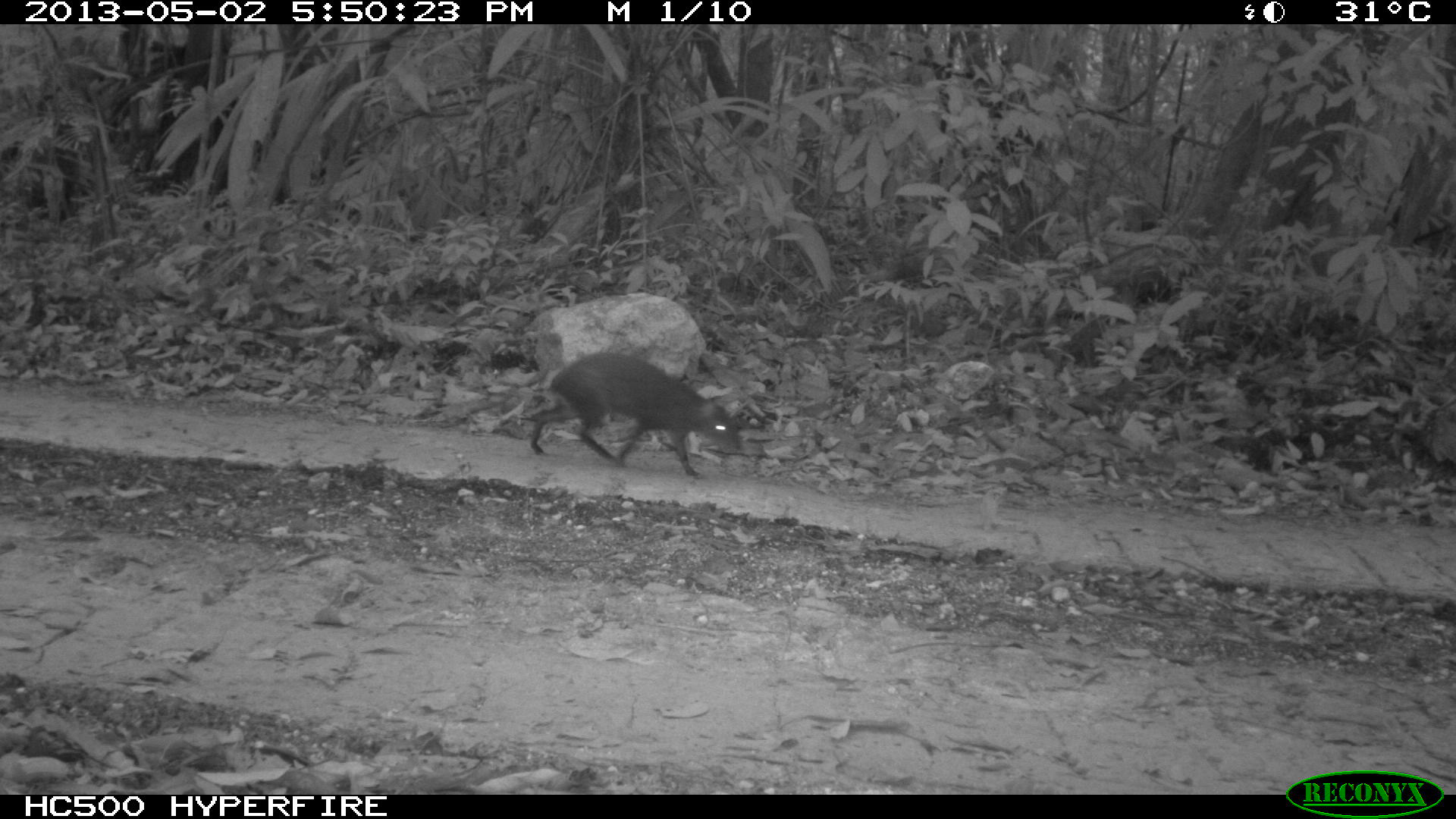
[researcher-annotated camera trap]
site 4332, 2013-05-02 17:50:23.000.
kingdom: Animalia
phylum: Chordata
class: Mammalia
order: Rodentia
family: Dasyproctidae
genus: Dasyprocta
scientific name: Dasyprocta punctata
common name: central american agouti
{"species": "Dasyprocta punctata (central american agouti)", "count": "1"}